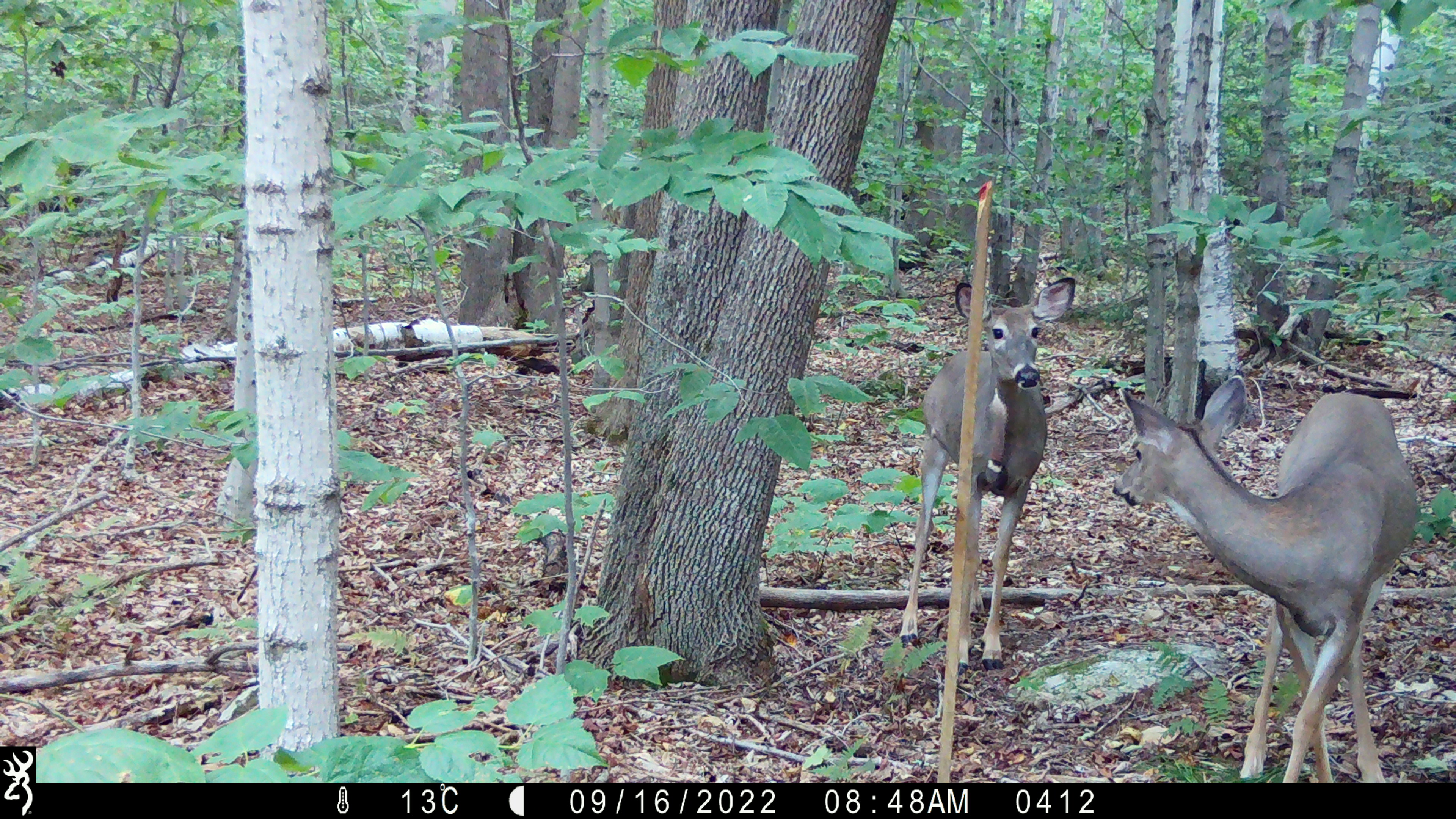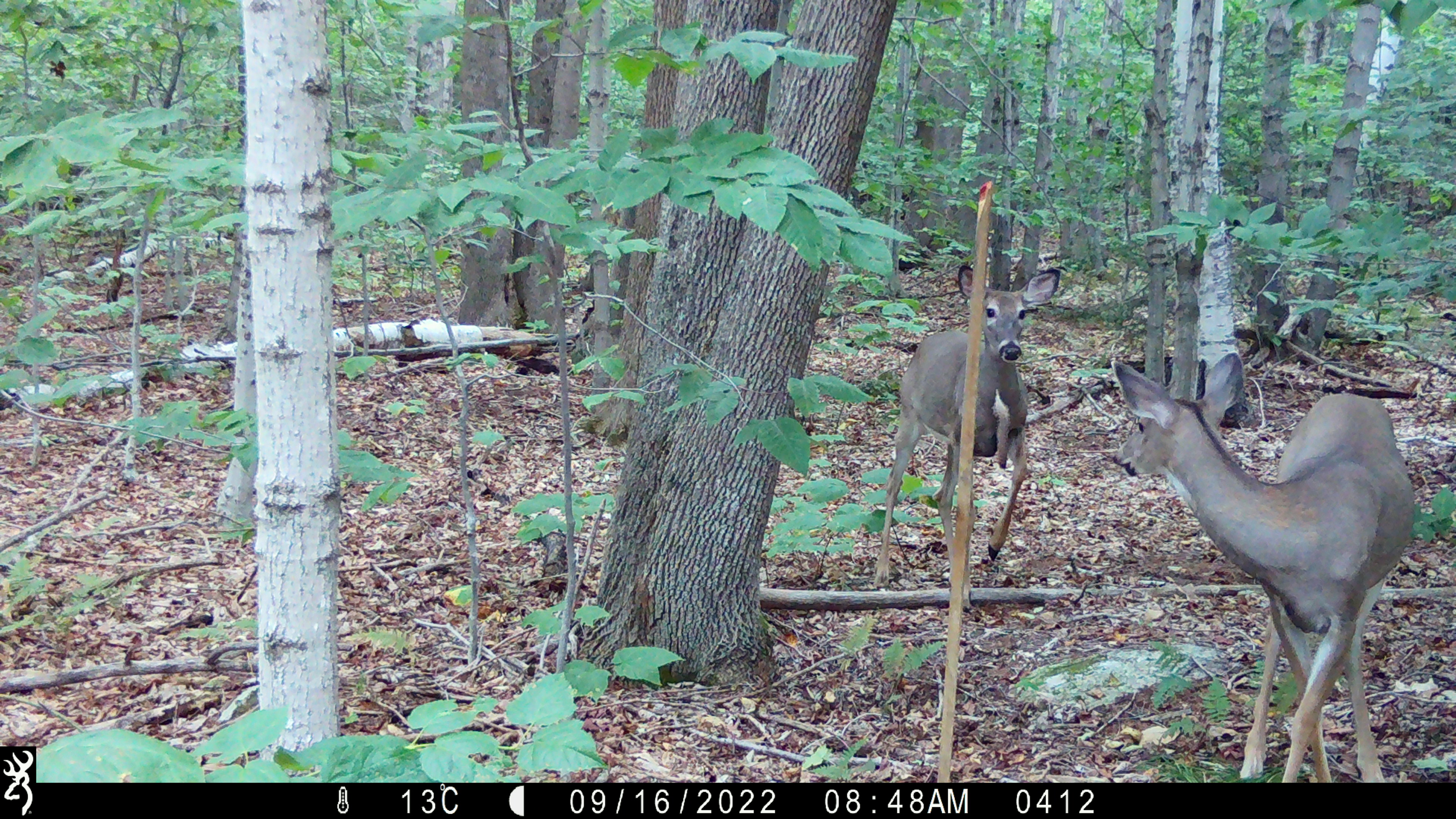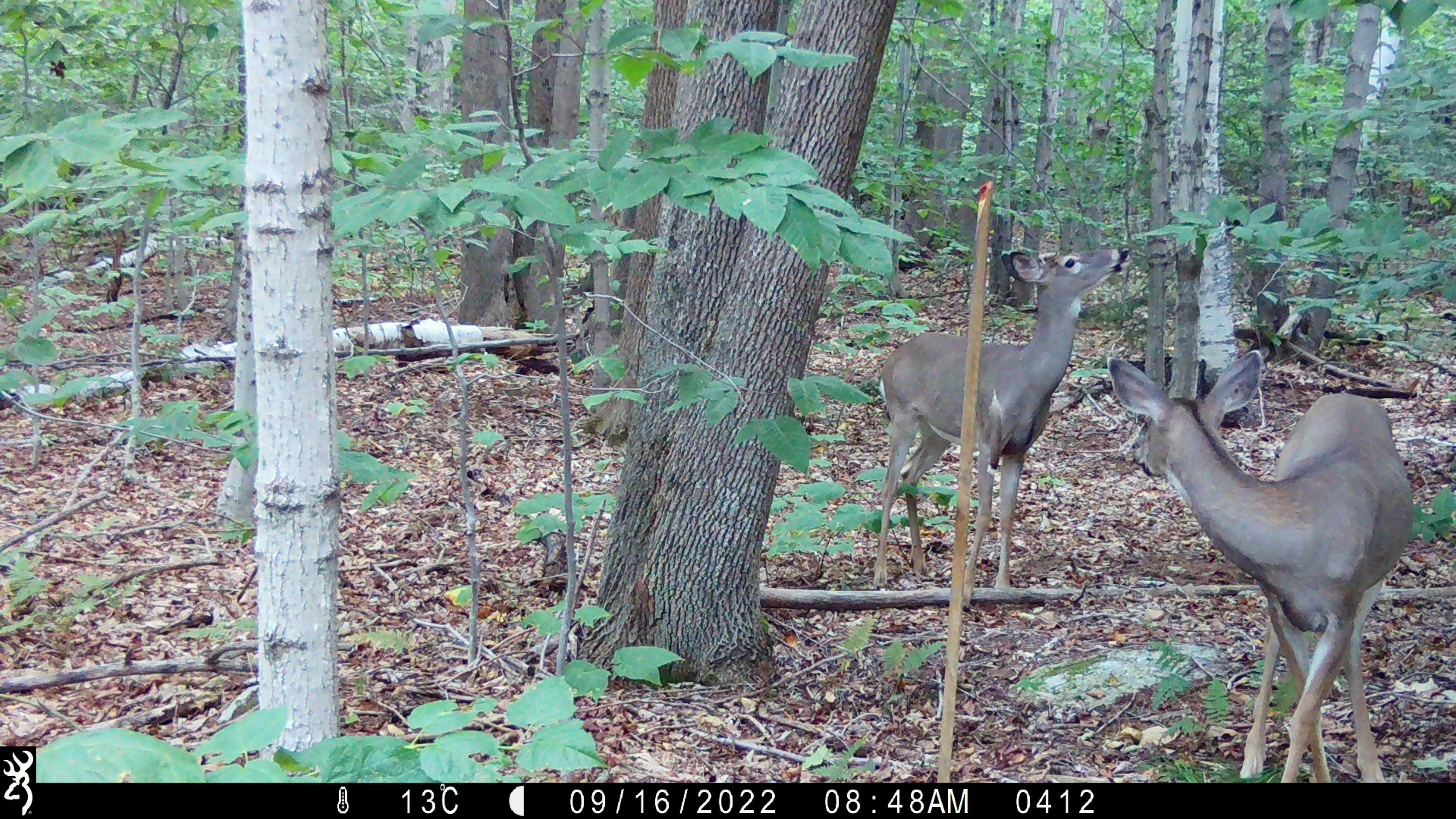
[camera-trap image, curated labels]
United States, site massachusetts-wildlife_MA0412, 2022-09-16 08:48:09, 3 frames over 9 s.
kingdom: Animalia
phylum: Chordata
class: Mammalia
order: Artiodactyla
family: Cervidae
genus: Odocoileus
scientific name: Odocoileus virginianus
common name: white-tailed deer